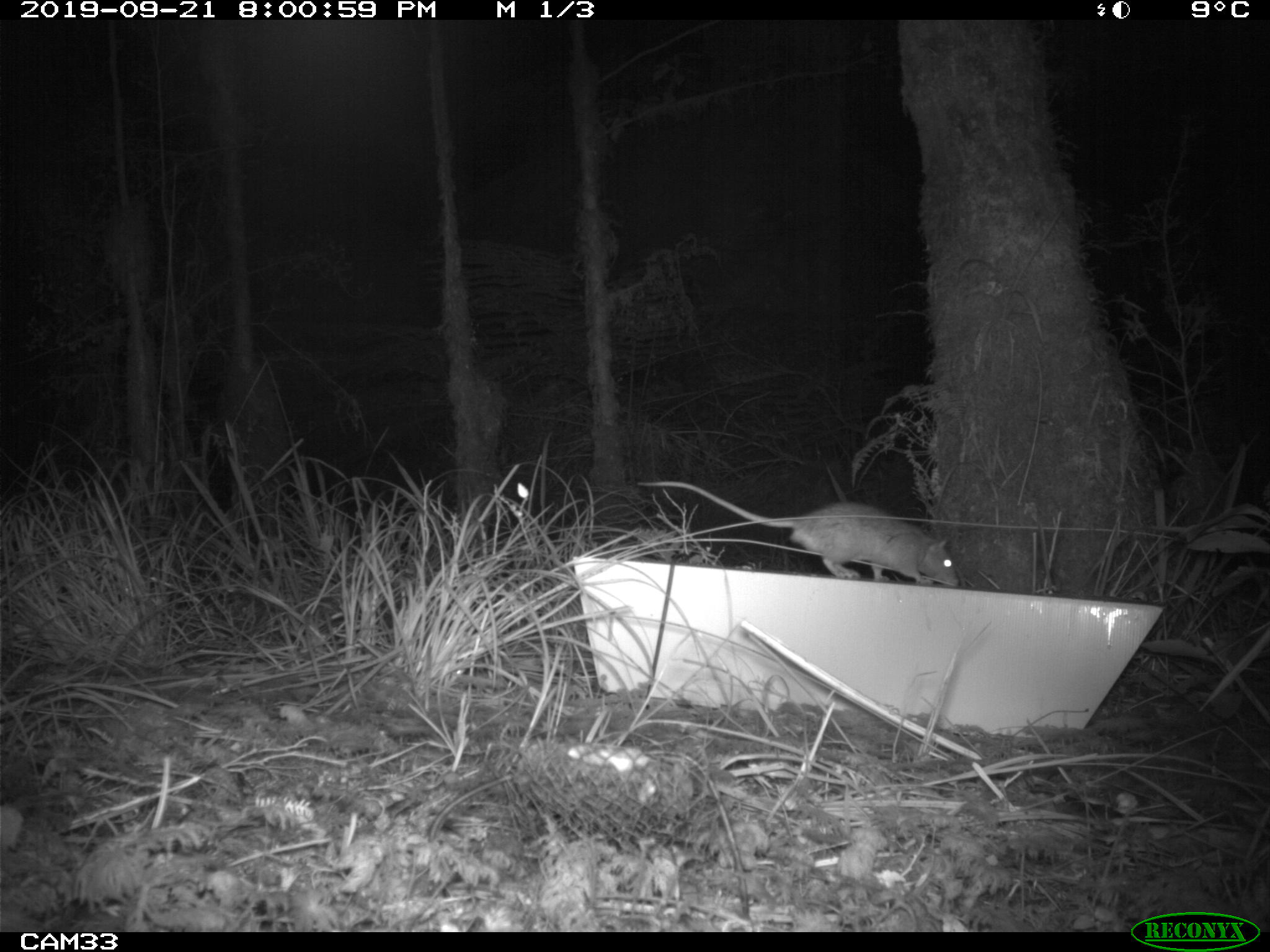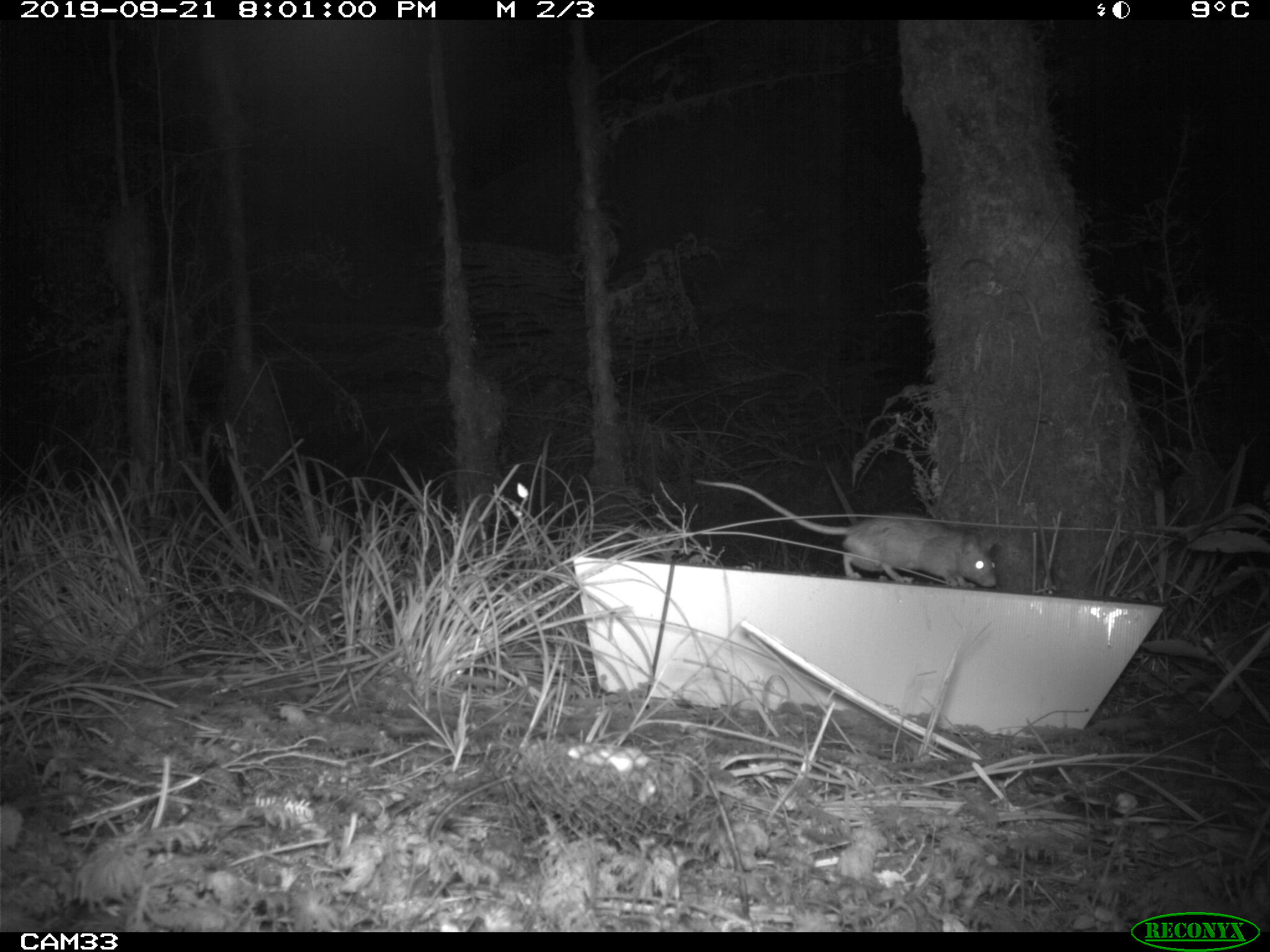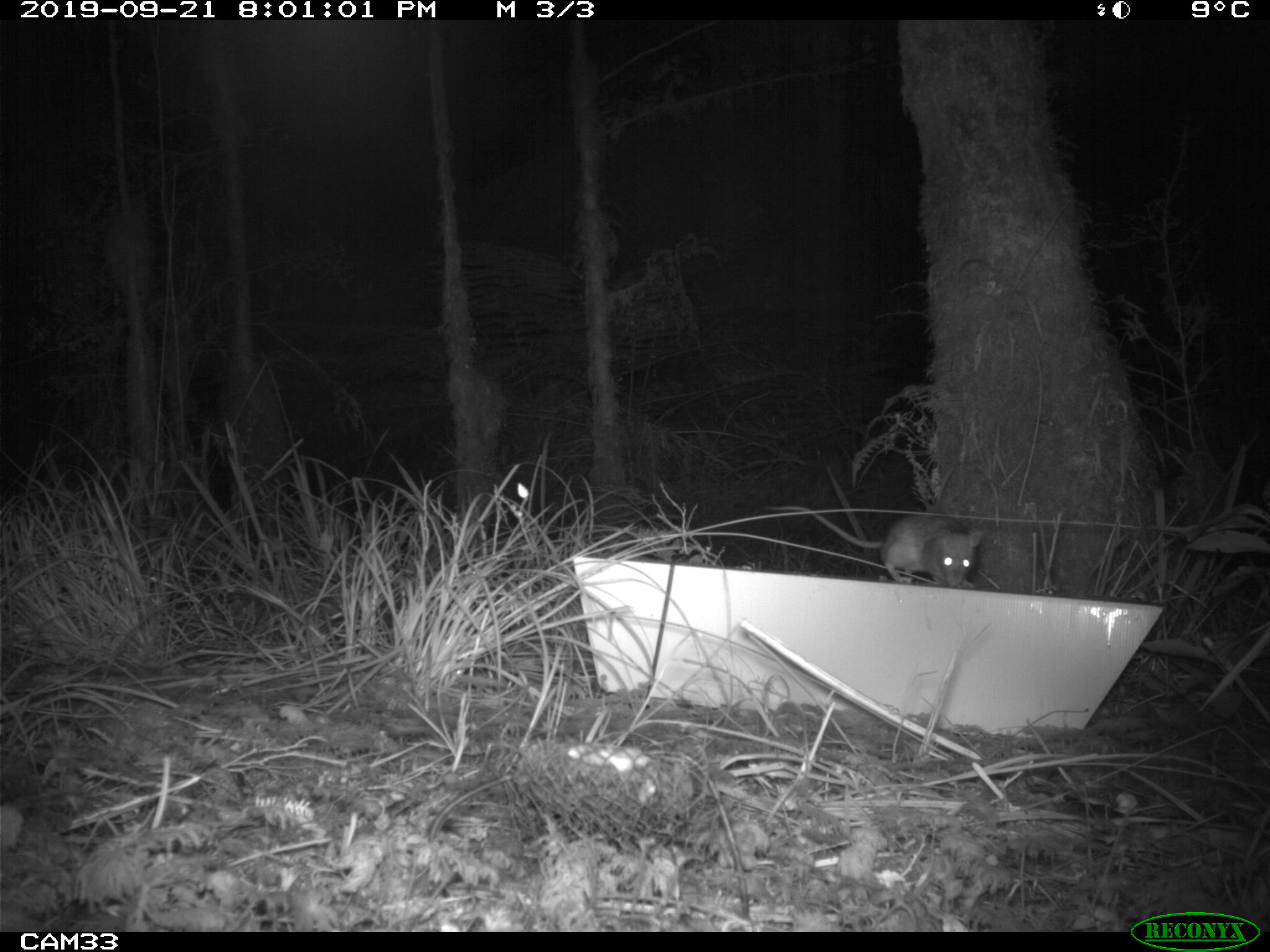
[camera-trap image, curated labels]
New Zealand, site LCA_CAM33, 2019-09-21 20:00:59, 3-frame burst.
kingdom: Animalia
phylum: Chordata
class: Mammalia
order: Rodentia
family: Muridae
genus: Rattus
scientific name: Rattus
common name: rat